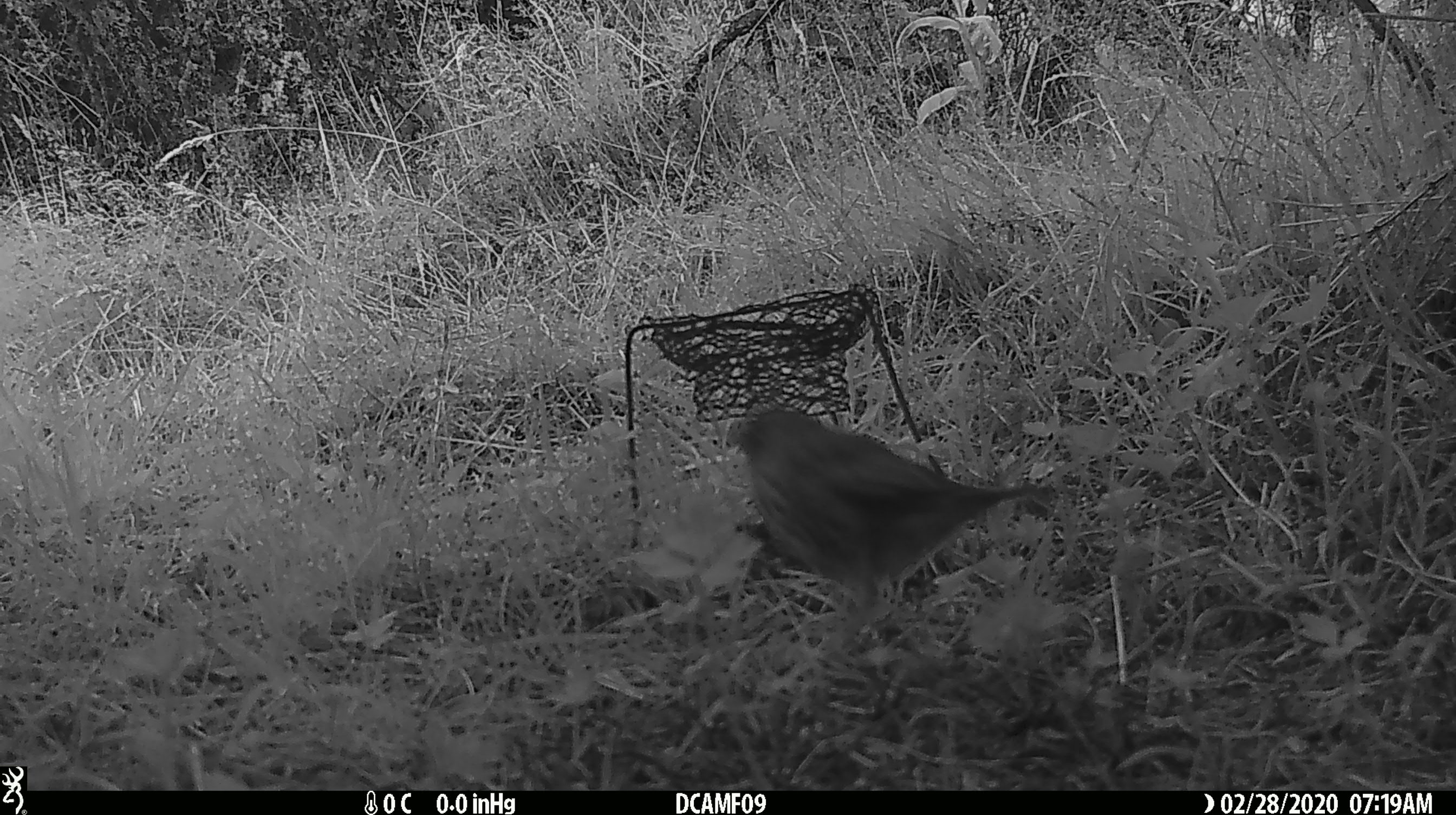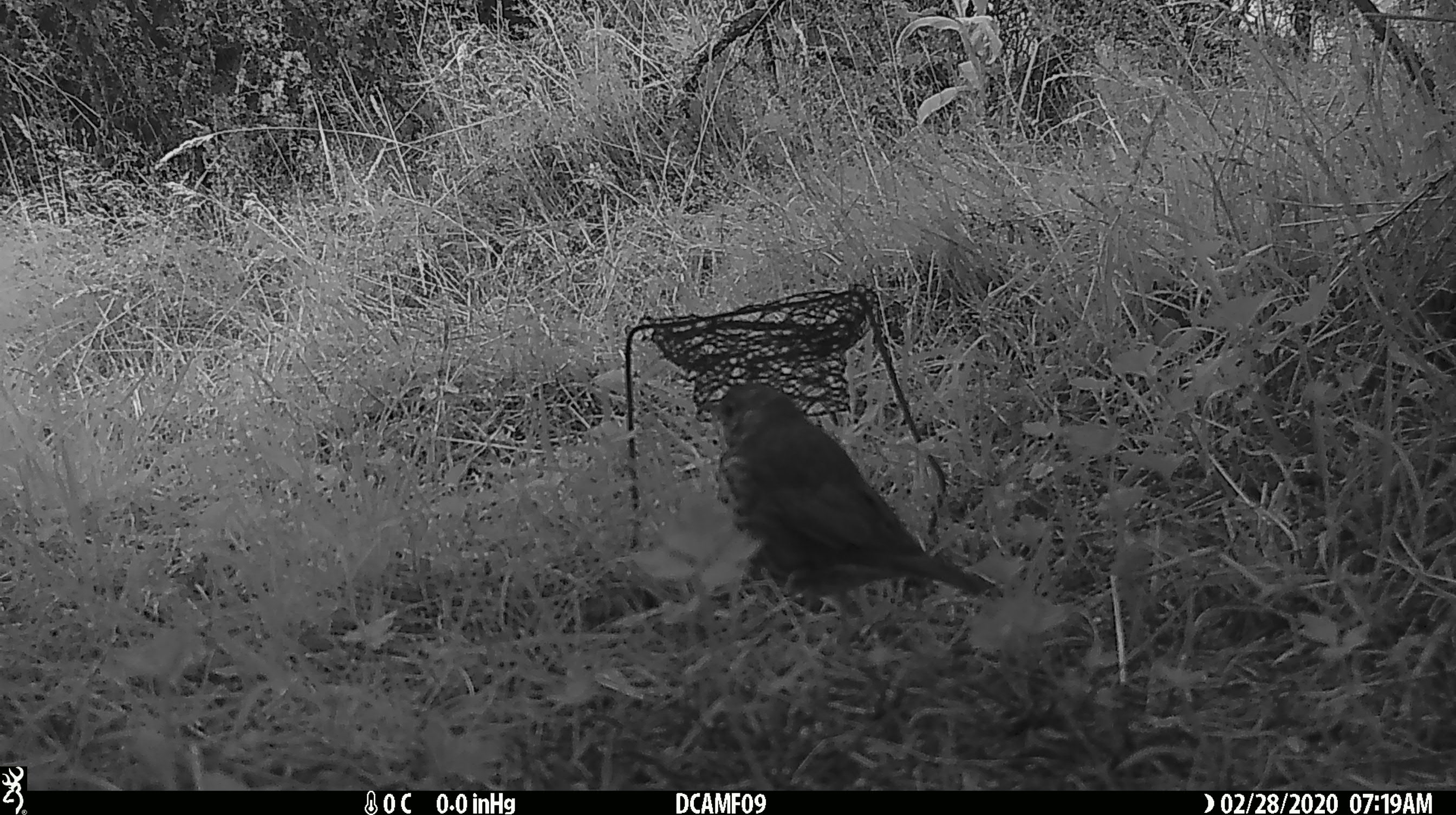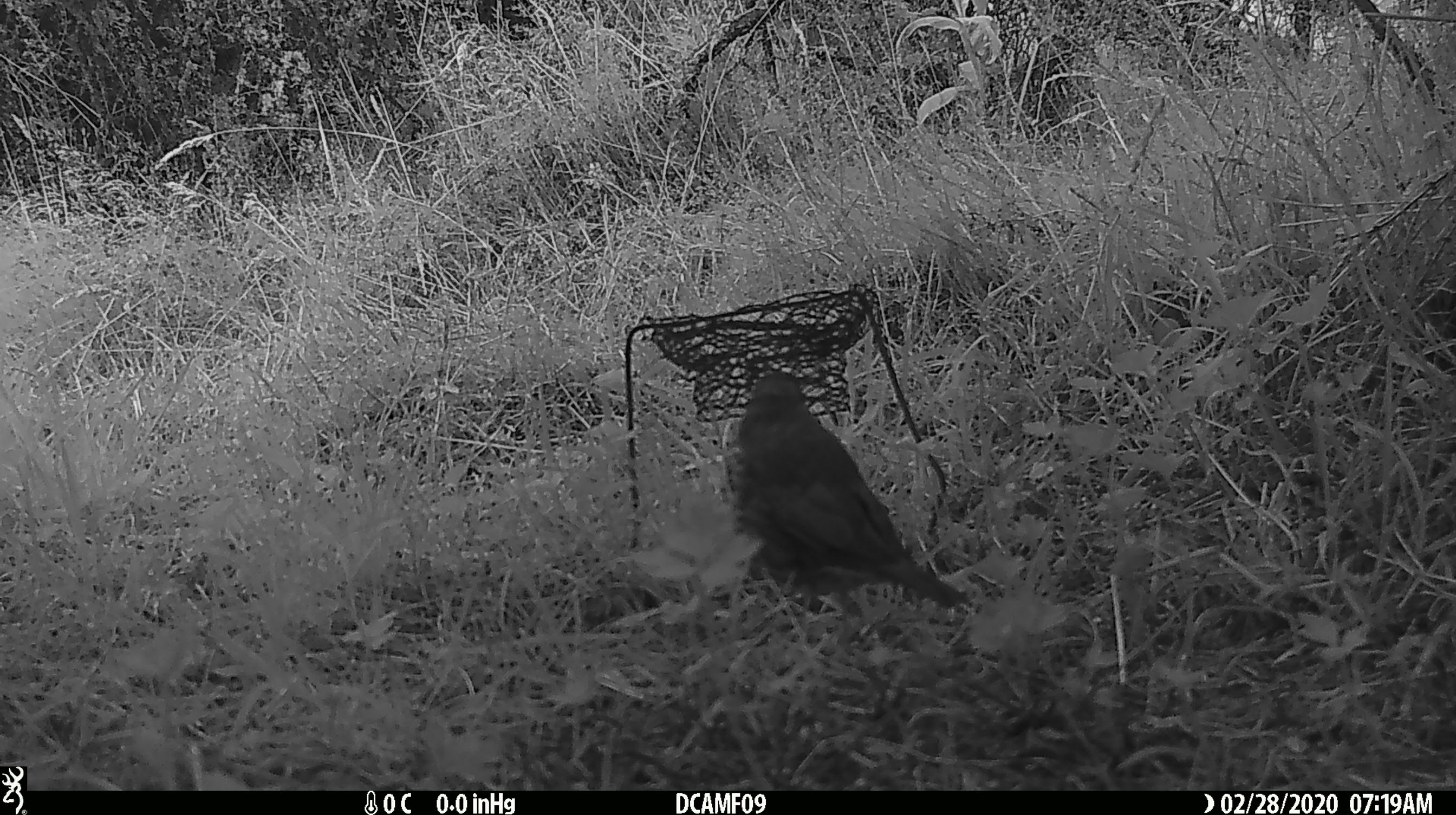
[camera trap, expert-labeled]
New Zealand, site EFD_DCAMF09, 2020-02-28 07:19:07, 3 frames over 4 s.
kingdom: Animalia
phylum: Chordata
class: Aves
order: Passeriformes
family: Turdidae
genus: Turdus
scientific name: Turdus philomelos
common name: song thrush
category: thrush